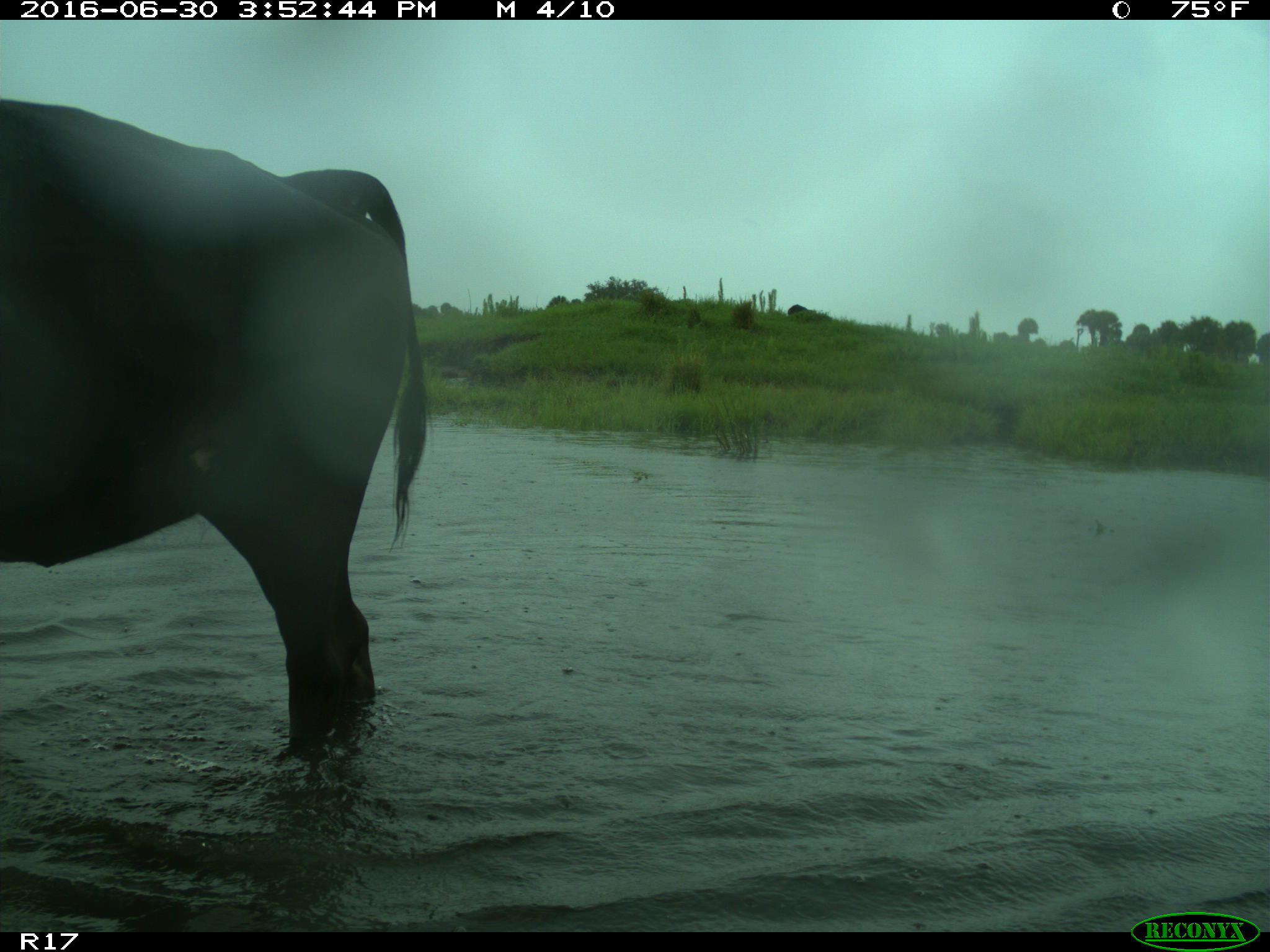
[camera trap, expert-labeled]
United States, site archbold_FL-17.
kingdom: Animalia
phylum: Chordata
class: Mammalia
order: Artiodactyla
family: Bovidae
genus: Bos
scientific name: Bos taurus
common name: domestic cow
Bos taurus (domestic cow).